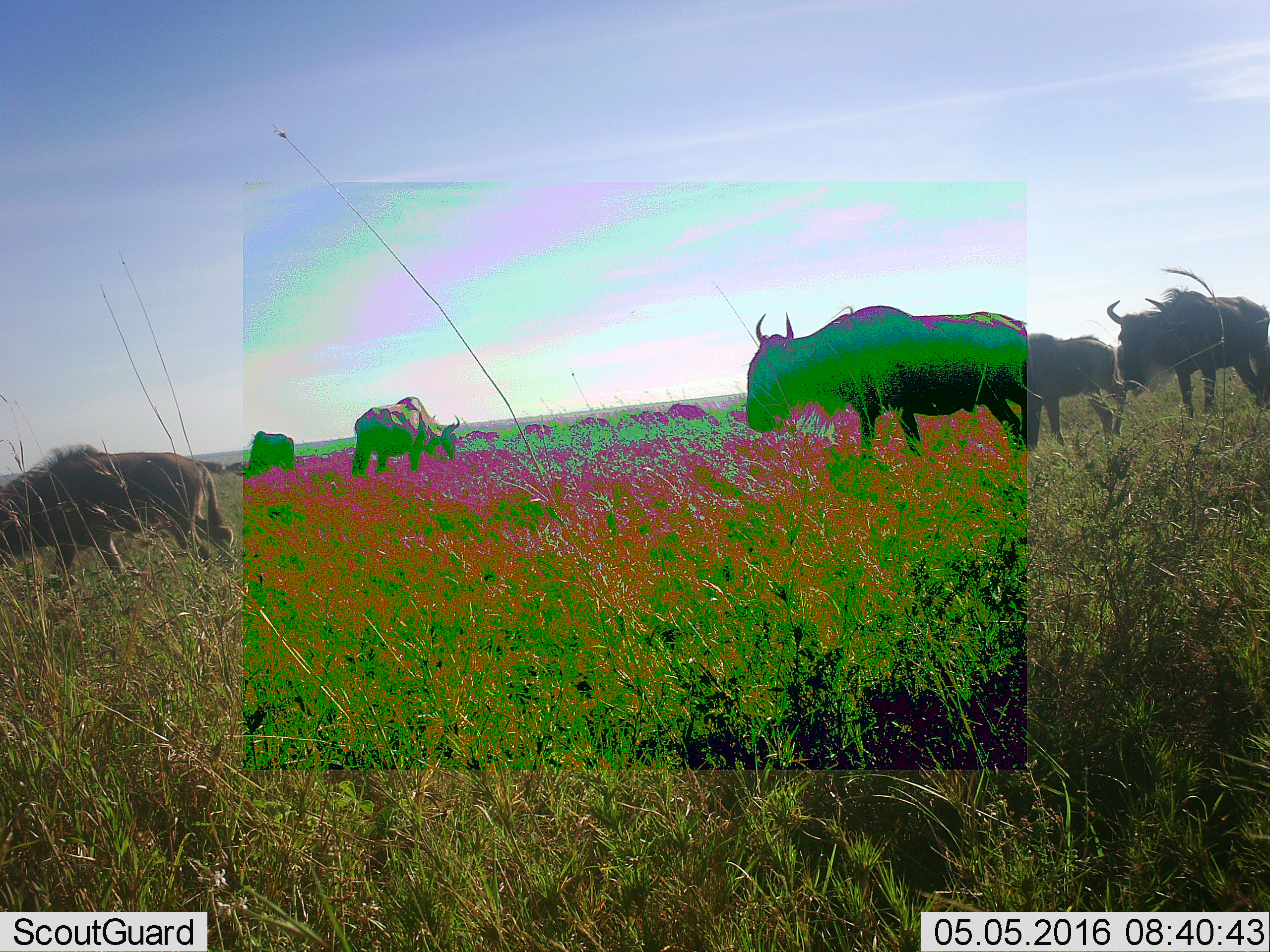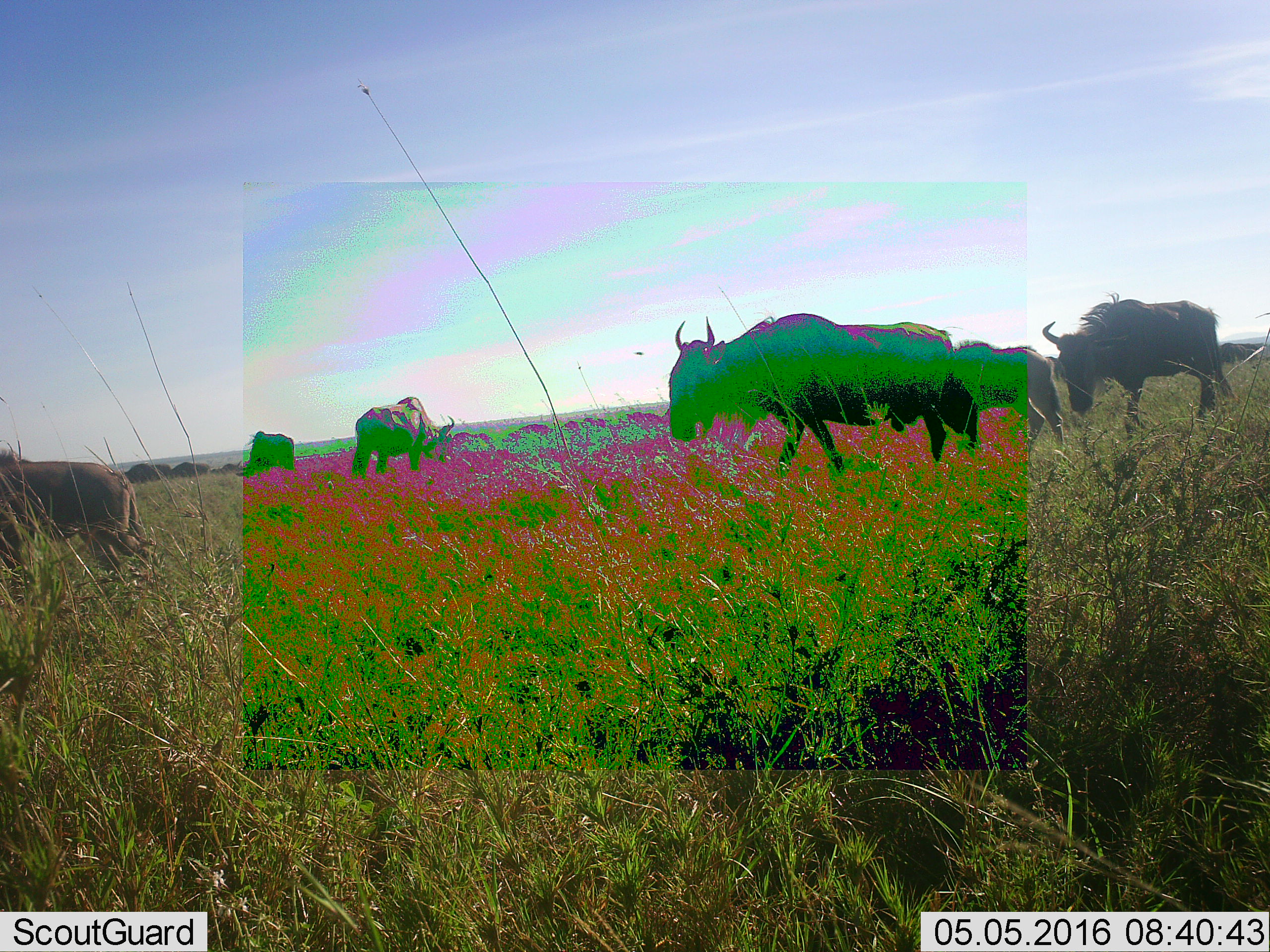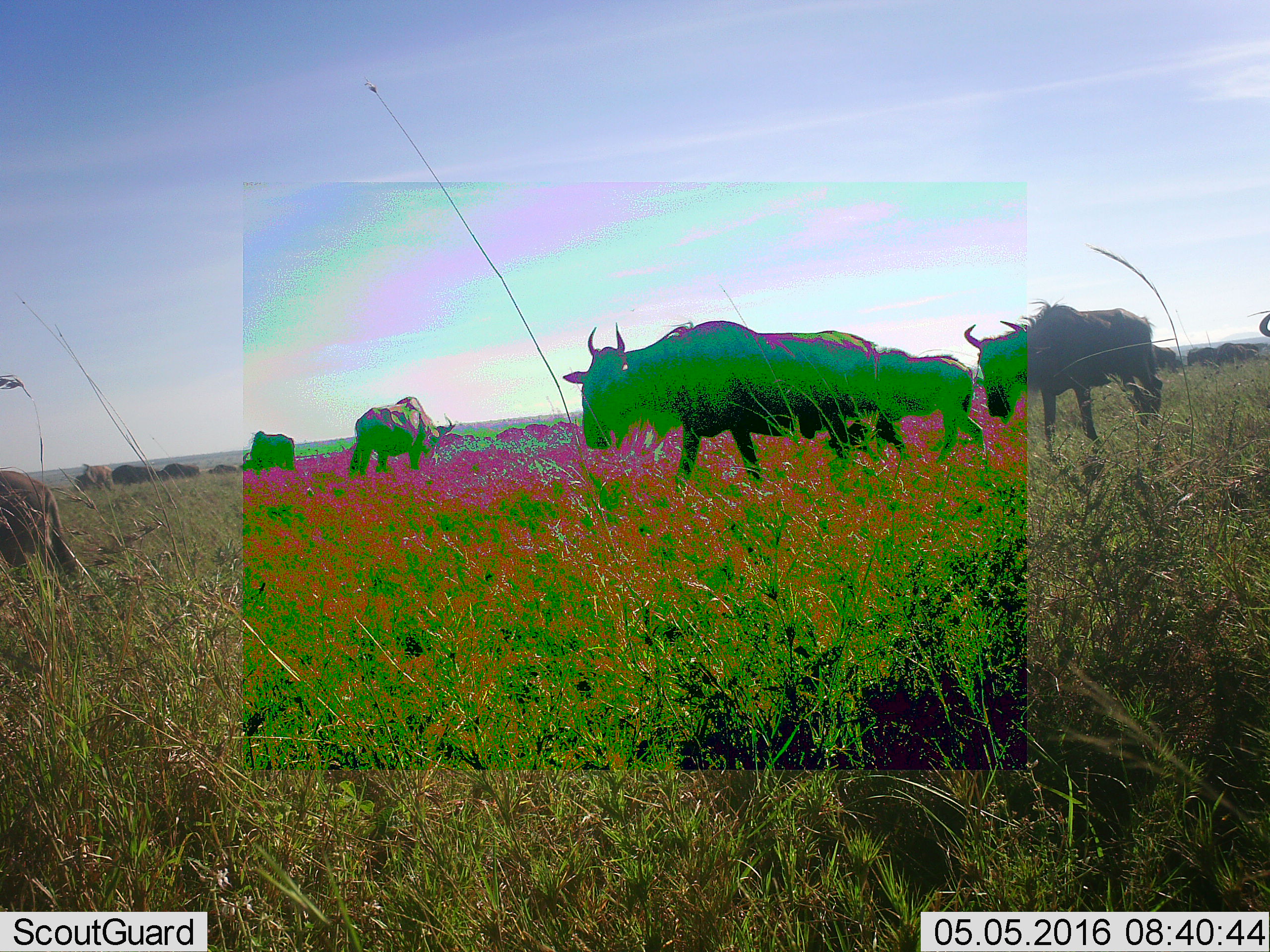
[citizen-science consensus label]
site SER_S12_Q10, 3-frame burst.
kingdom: Animalia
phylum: Chordata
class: Mammalia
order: Artiodactyla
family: Bovidae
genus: Connochaetes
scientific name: Connochaetes taurinus taurinus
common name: blue wildebeest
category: wildebeestblue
Wildebeestblue (blue wildebeest) (Connochaetes taurinus taurinus), count 11-50. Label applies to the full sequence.